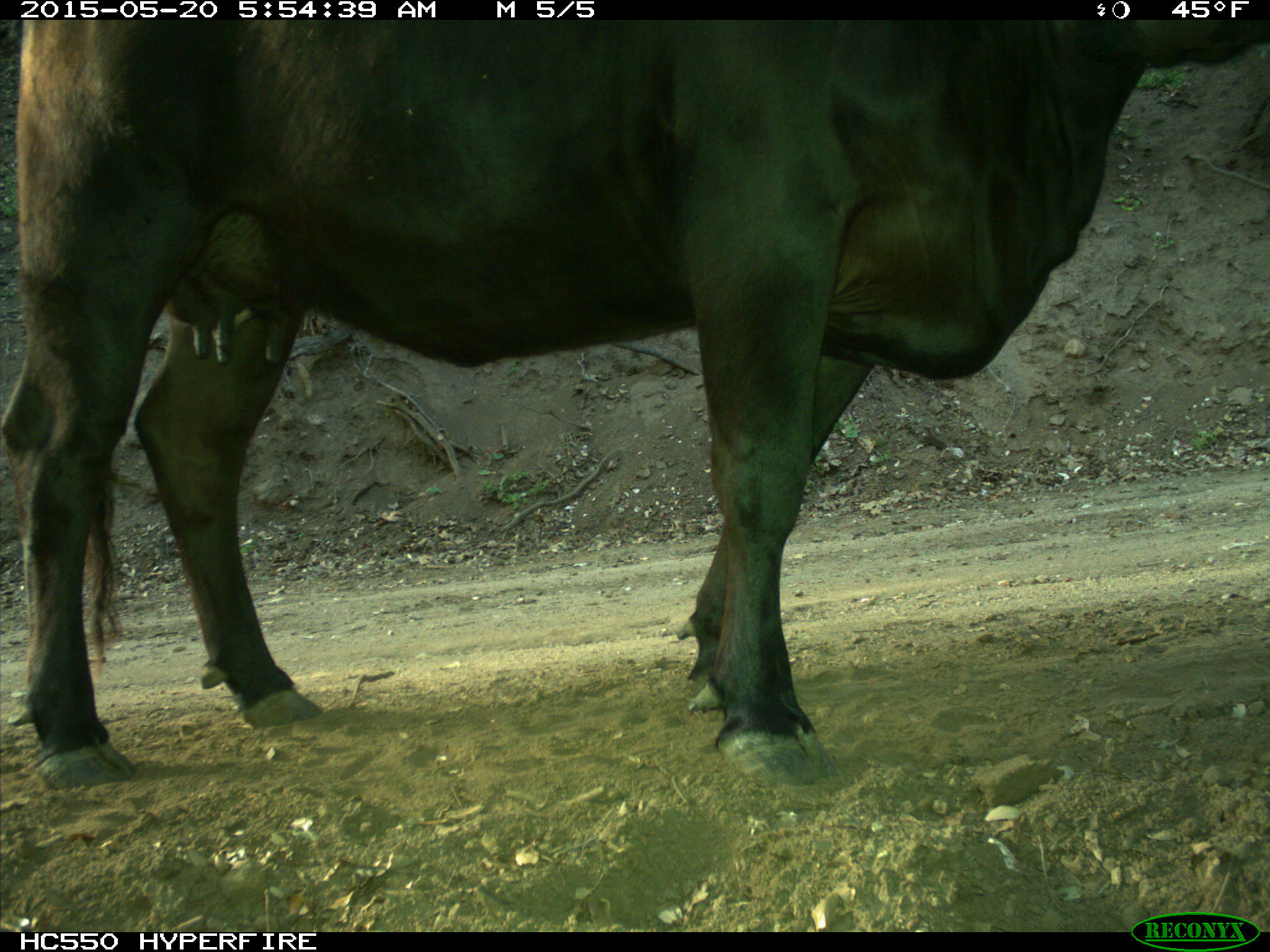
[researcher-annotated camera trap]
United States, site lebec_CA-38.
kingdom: Animalia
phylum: Chordata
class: Mammalia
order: Artiodactyla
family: Bovidae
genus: Bos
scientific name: Bos taurus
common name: domestic cow